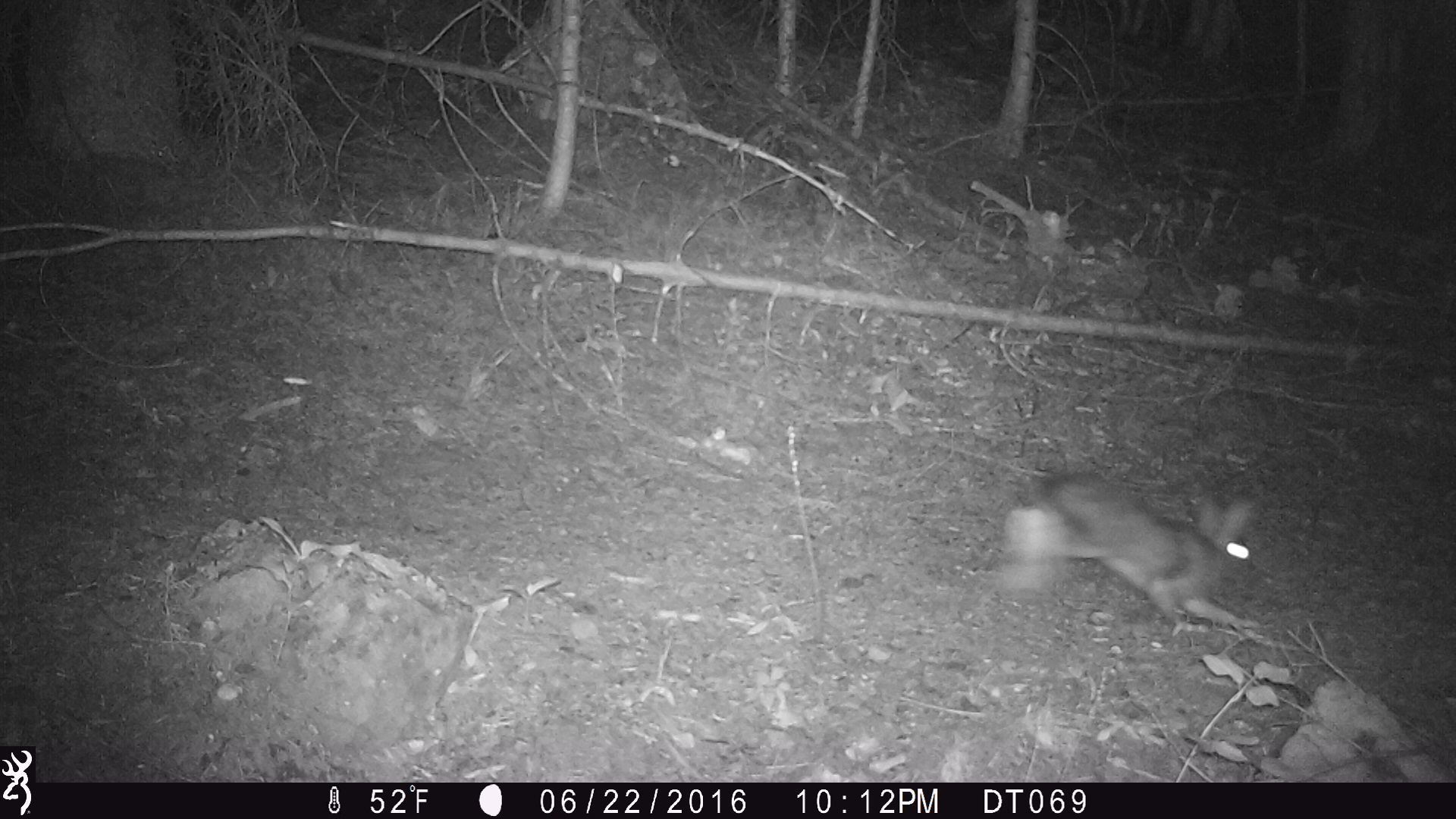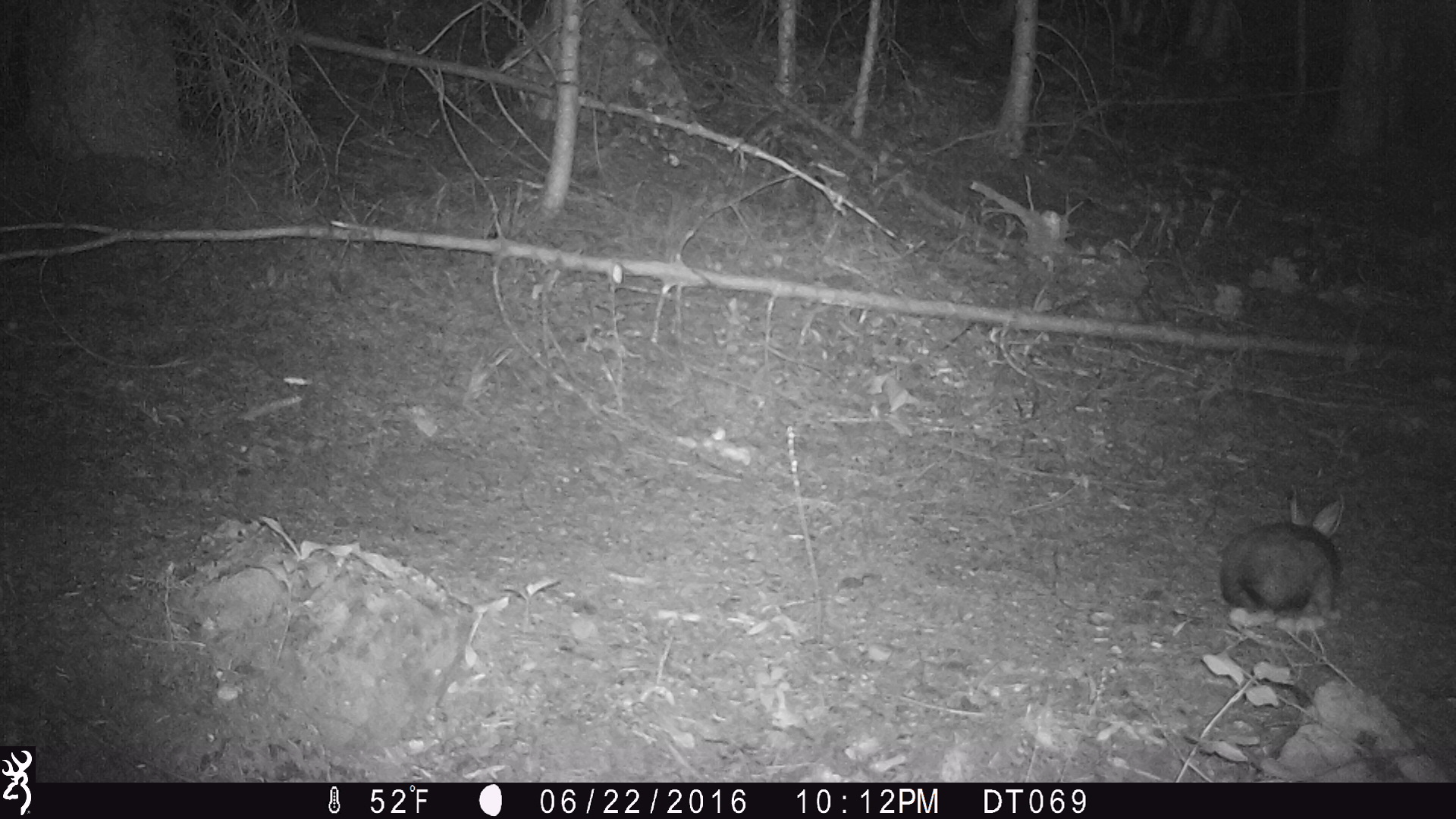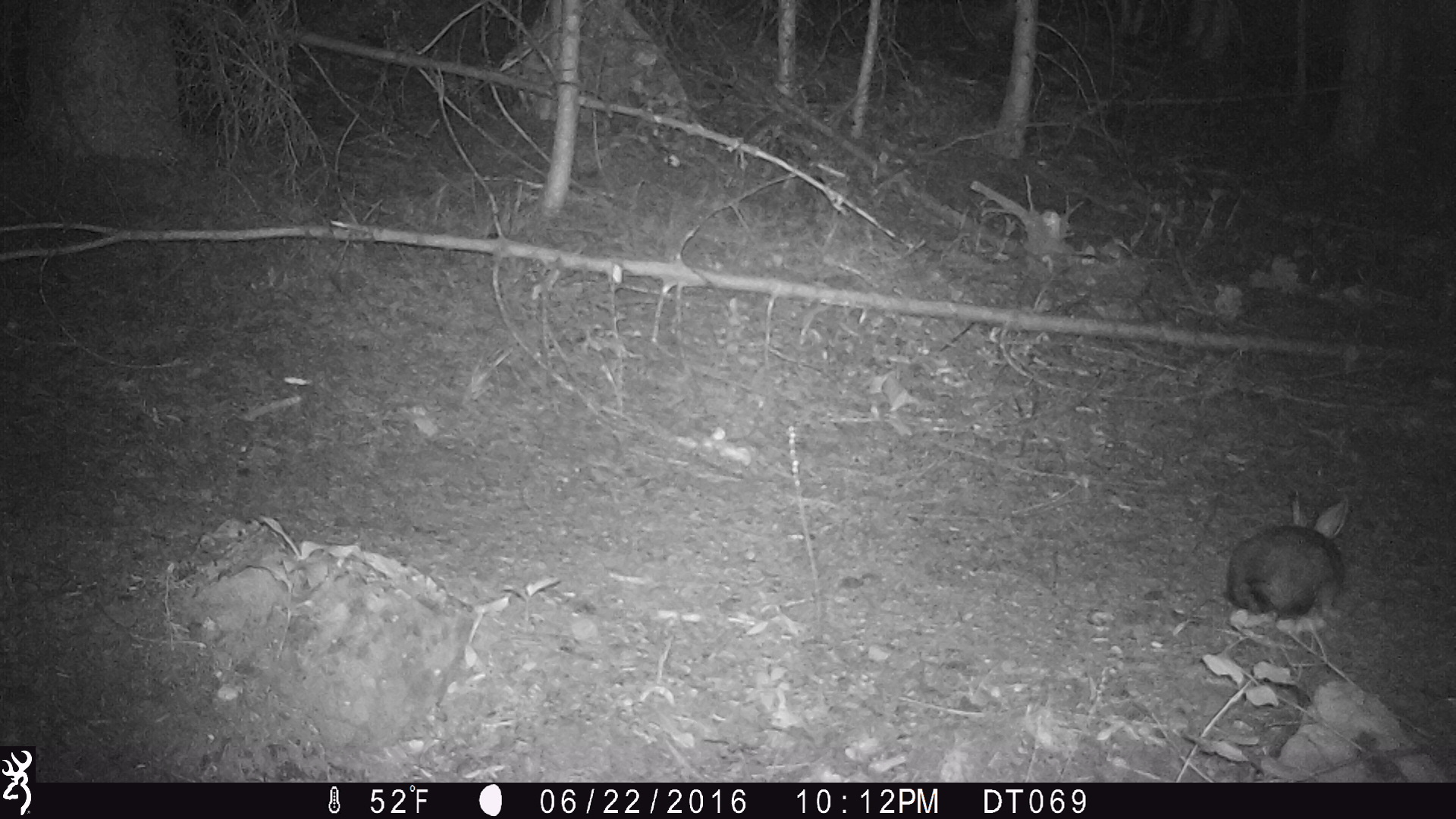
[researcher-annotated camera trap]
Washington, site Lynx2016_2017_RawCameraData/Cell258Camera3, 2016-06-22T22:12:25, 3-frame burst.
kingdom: Animalia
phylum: Chordata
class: Mammalia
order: Lagomorpha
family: Leporidae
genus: Lepus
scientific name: Lepus americanus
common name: snowshoe hare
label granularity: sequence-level